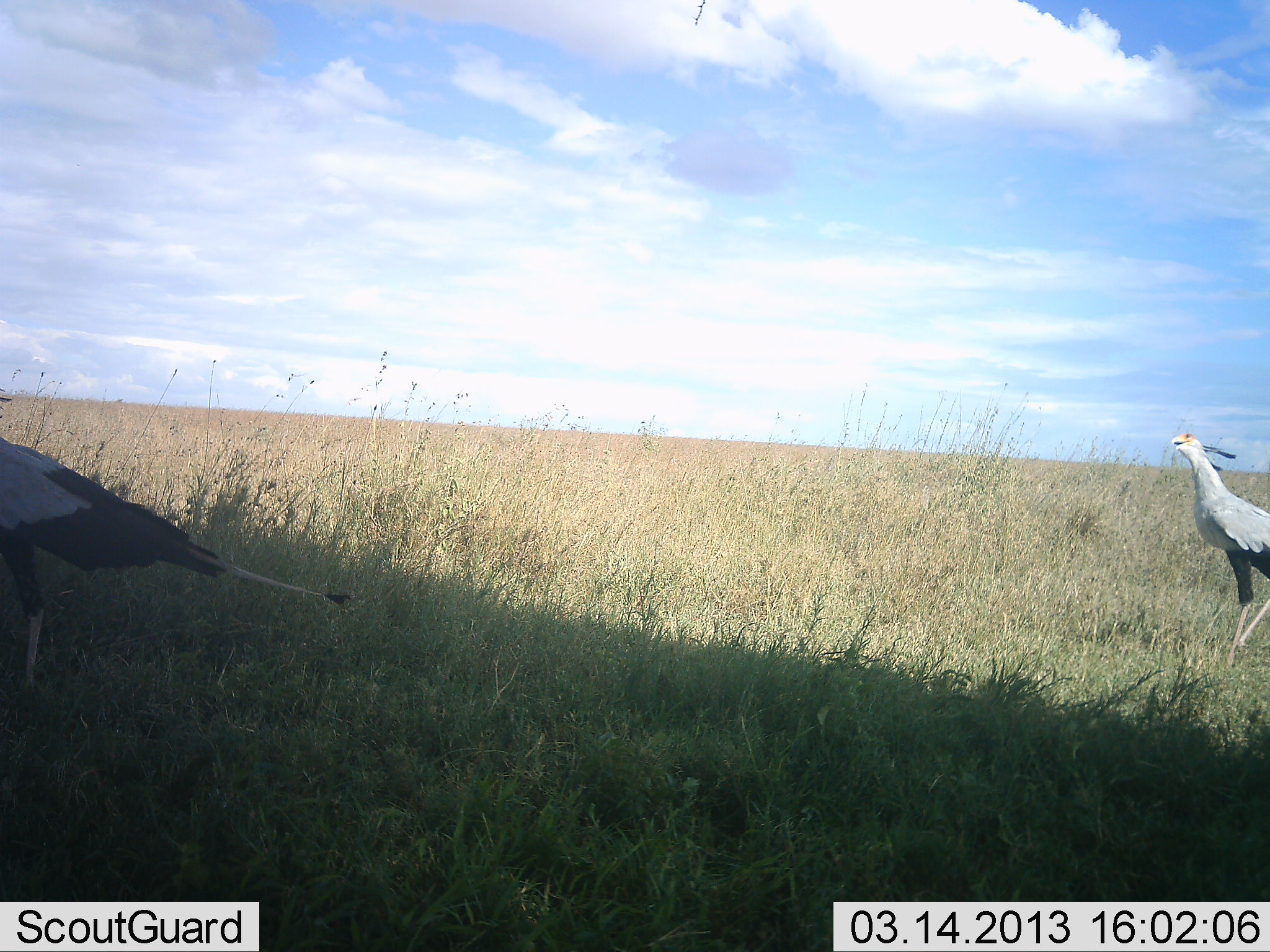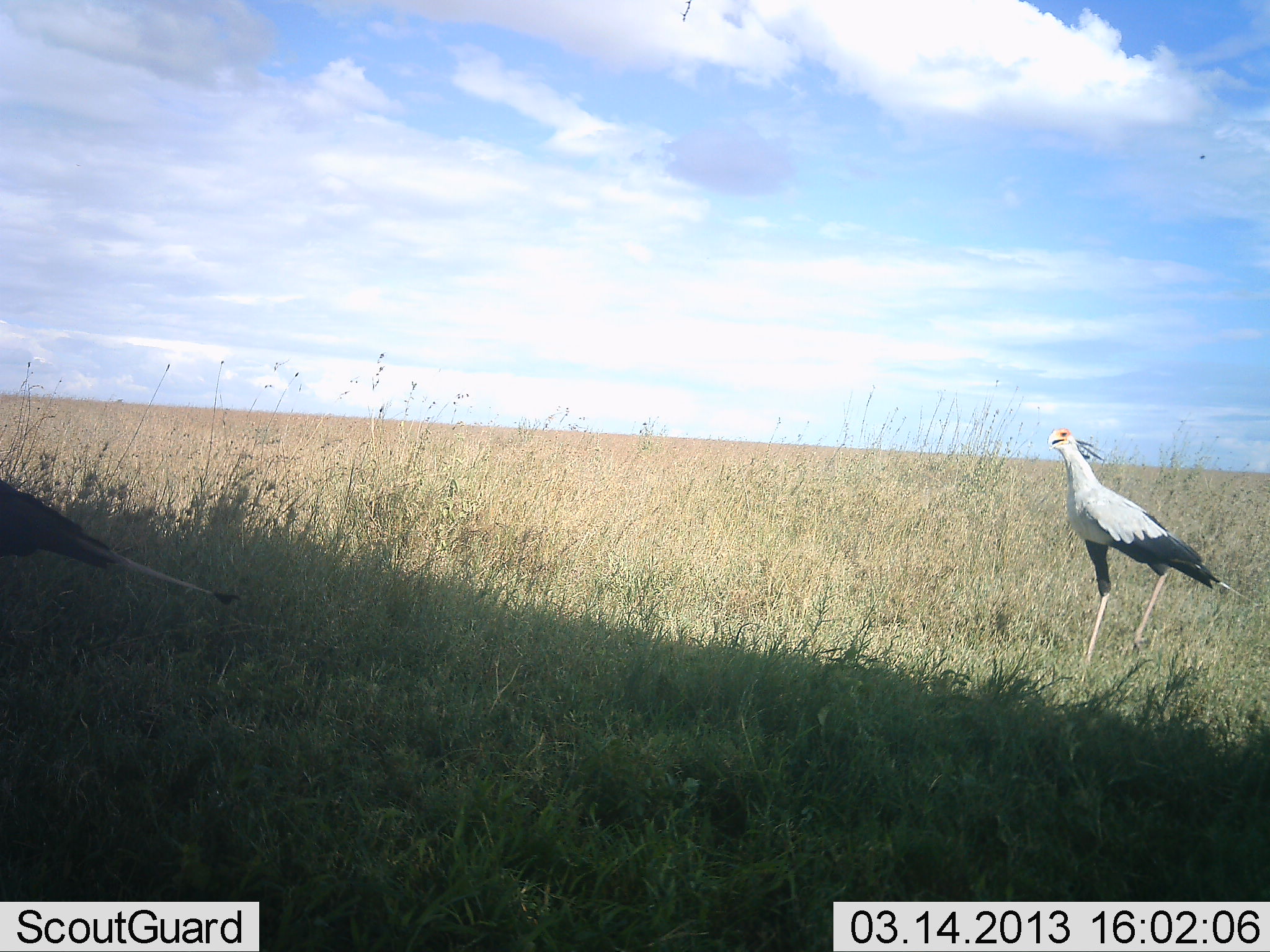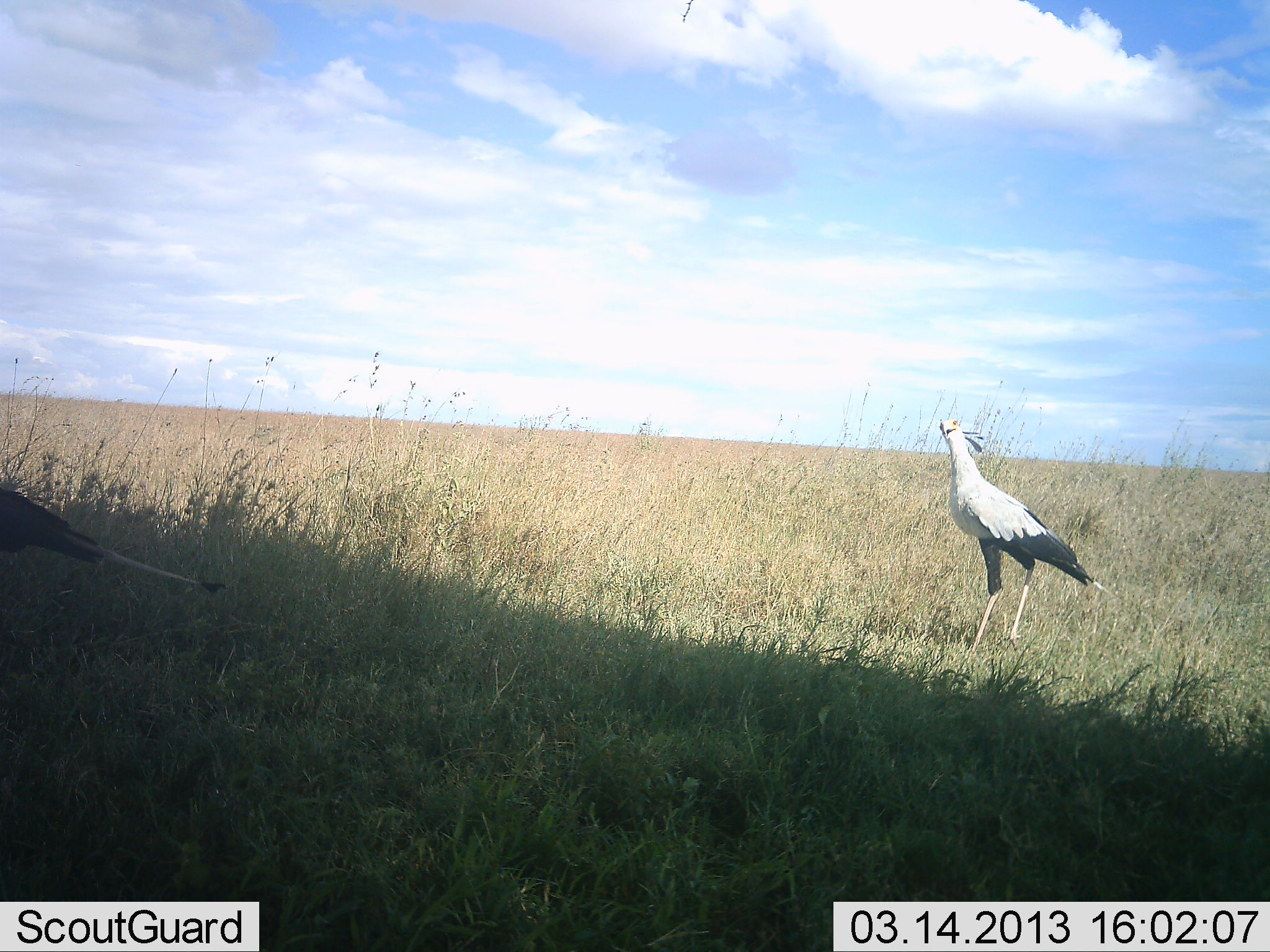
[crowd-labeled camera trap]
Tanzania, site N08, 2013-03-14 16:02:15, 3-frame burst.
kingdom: Animalia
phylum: Chordata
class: Aves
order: Accipitriformes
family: Sagittariidae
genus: Sagittarius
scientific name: Sagittarius serpentarius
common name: secretary bird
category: secretarybird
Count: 2.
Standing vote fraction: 15%.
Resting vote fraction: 0%.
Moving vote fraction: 91%.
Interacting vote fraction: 0%.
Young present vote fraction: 0%.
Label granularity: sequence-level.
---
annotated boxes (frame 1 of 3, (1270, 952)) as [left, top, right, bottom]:
animal: [1, 434, 355, 721]; [1171, 432, 1270, 669]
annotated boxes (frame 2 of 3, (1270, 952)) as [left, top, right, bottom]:
animal: [1044, 425, 1260, 687]; [1, 479, 243, 608]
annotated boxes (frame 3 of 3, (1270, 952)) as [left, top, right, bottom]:
animal: [936, 417, 1114, 661]; [1, 486, 226, 601]